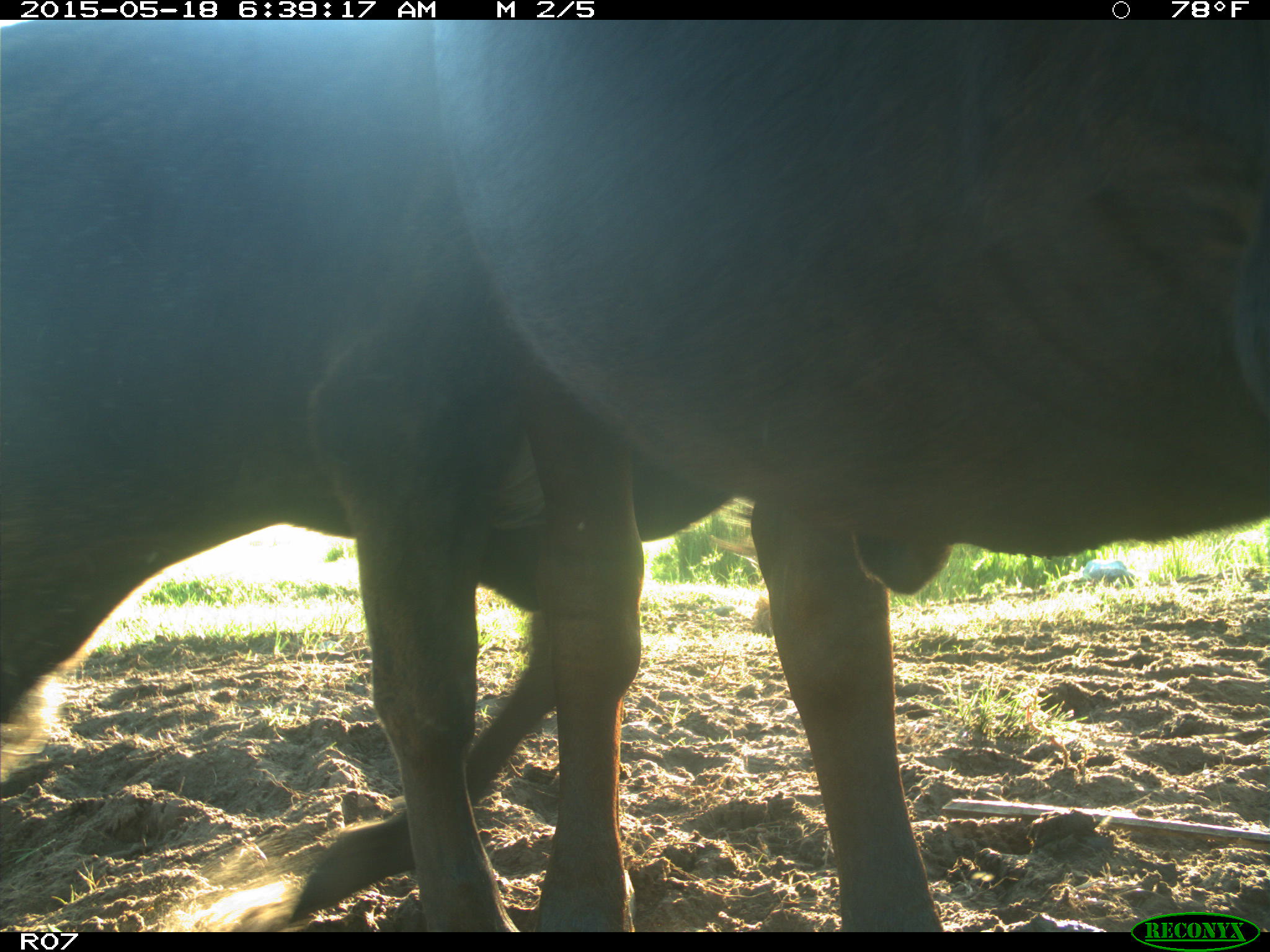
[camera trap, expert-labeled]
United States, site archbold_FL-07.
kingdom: Animalia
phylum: Chordata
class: Mammalia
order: Artiodactyla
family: Bovidae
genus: Bos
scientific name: Bos taurus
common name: domestic cow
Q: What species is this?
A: Bos taurus (domestic cow).